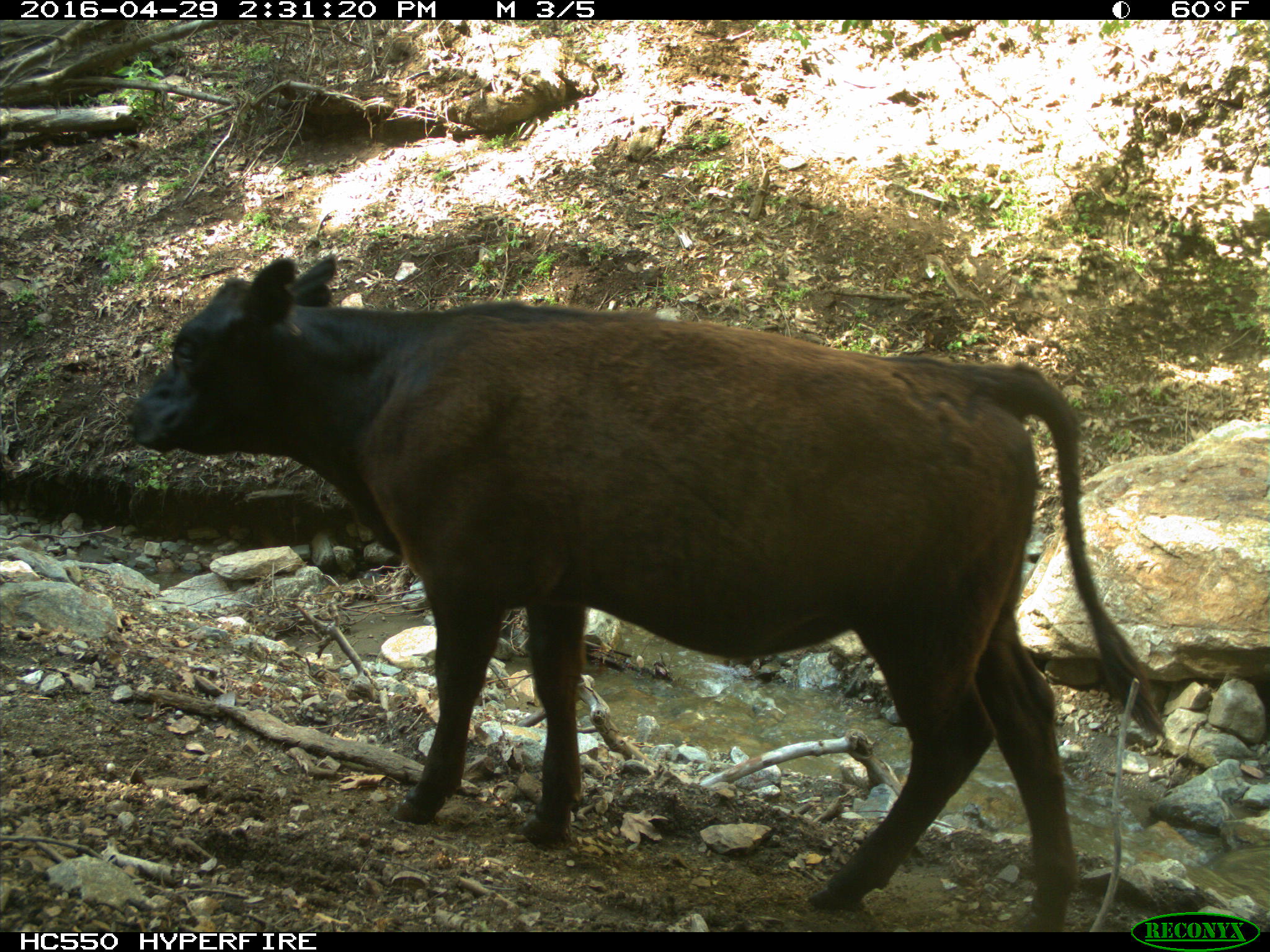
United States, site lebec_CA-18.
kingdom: Animalia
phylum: Chordata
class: Mammalia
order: Artiodactyla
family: Bovidae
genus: Bos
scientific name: Bos taurus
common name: domestic cow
Bos taurus (domestic cow).